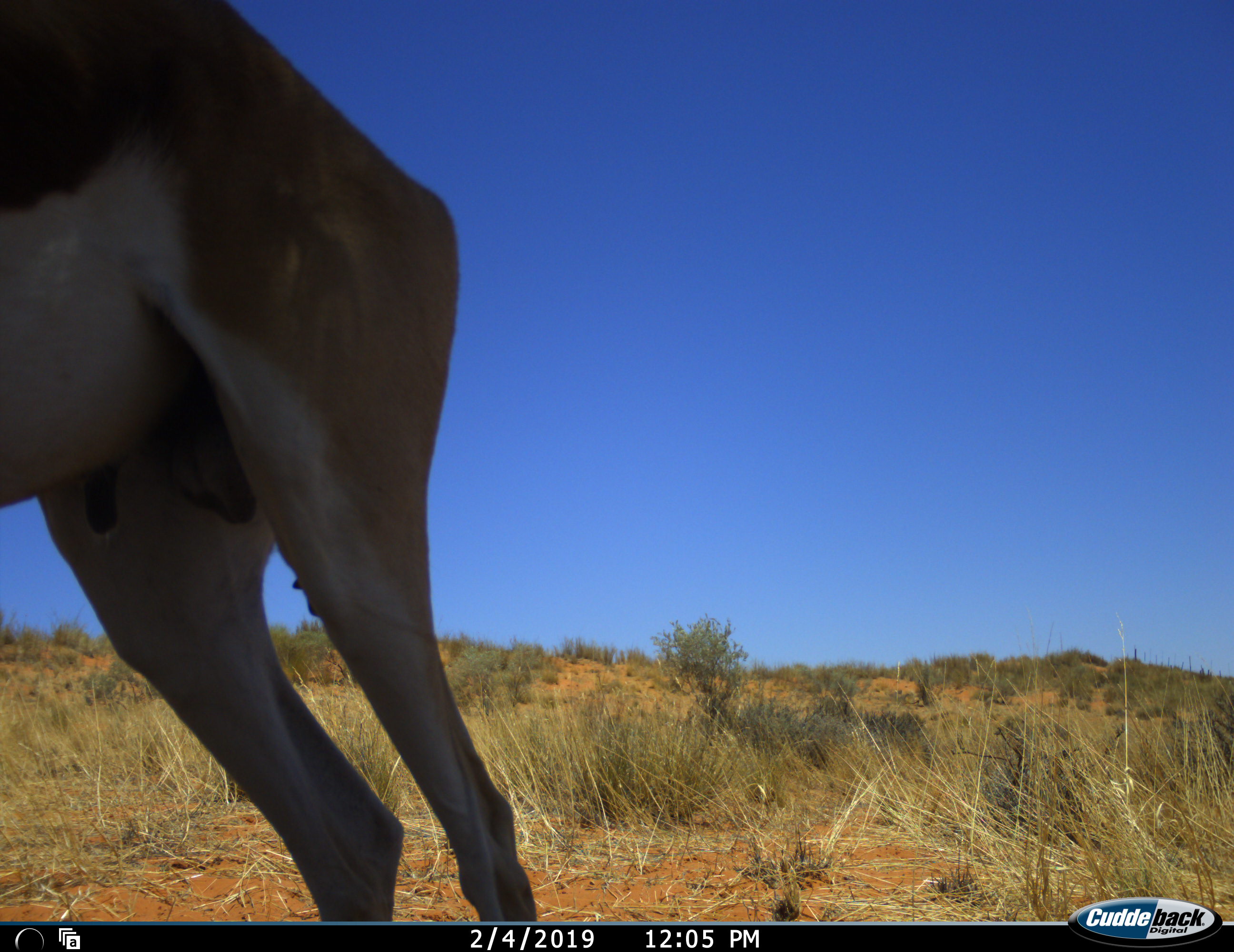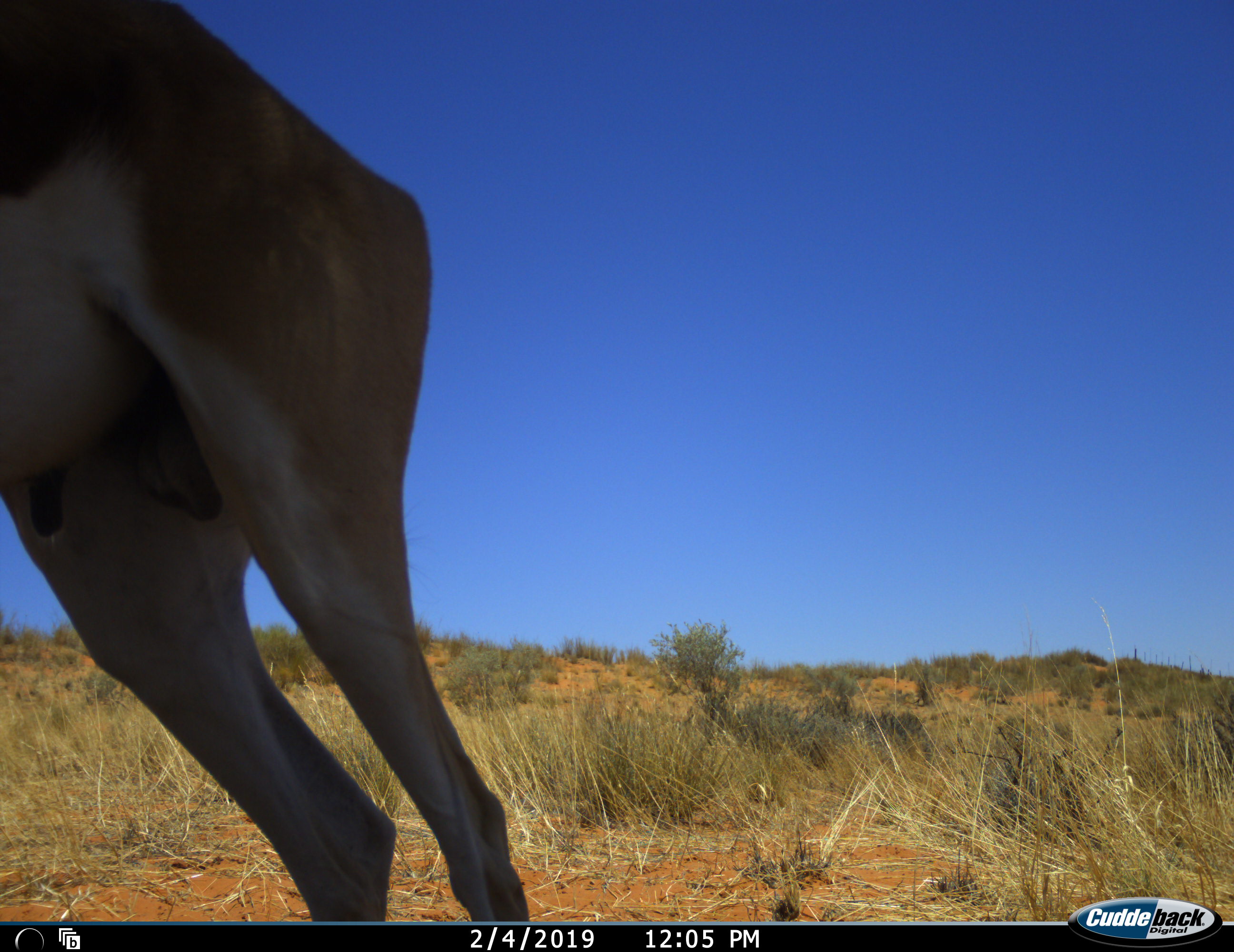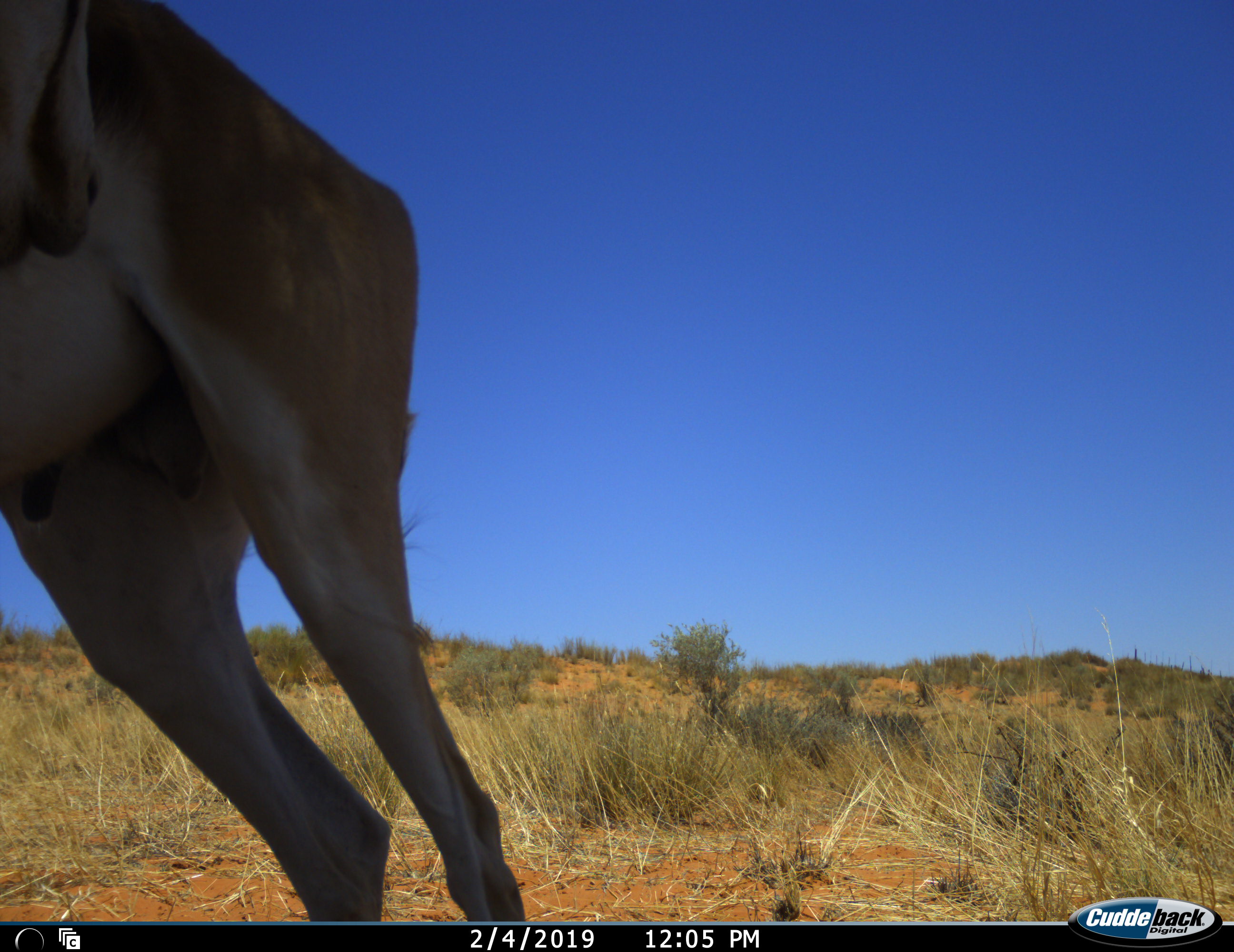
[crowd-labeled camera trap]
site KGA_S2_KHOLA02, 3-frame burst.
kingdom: Animalia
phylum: Chordata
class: Mammalia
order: Artiodactyla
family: Bovidae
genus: Antidorcas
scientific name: Antidorcas marsupialis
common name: springbok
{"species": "springbok (Antidorcas marsupialis)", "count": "1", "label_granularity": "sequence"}